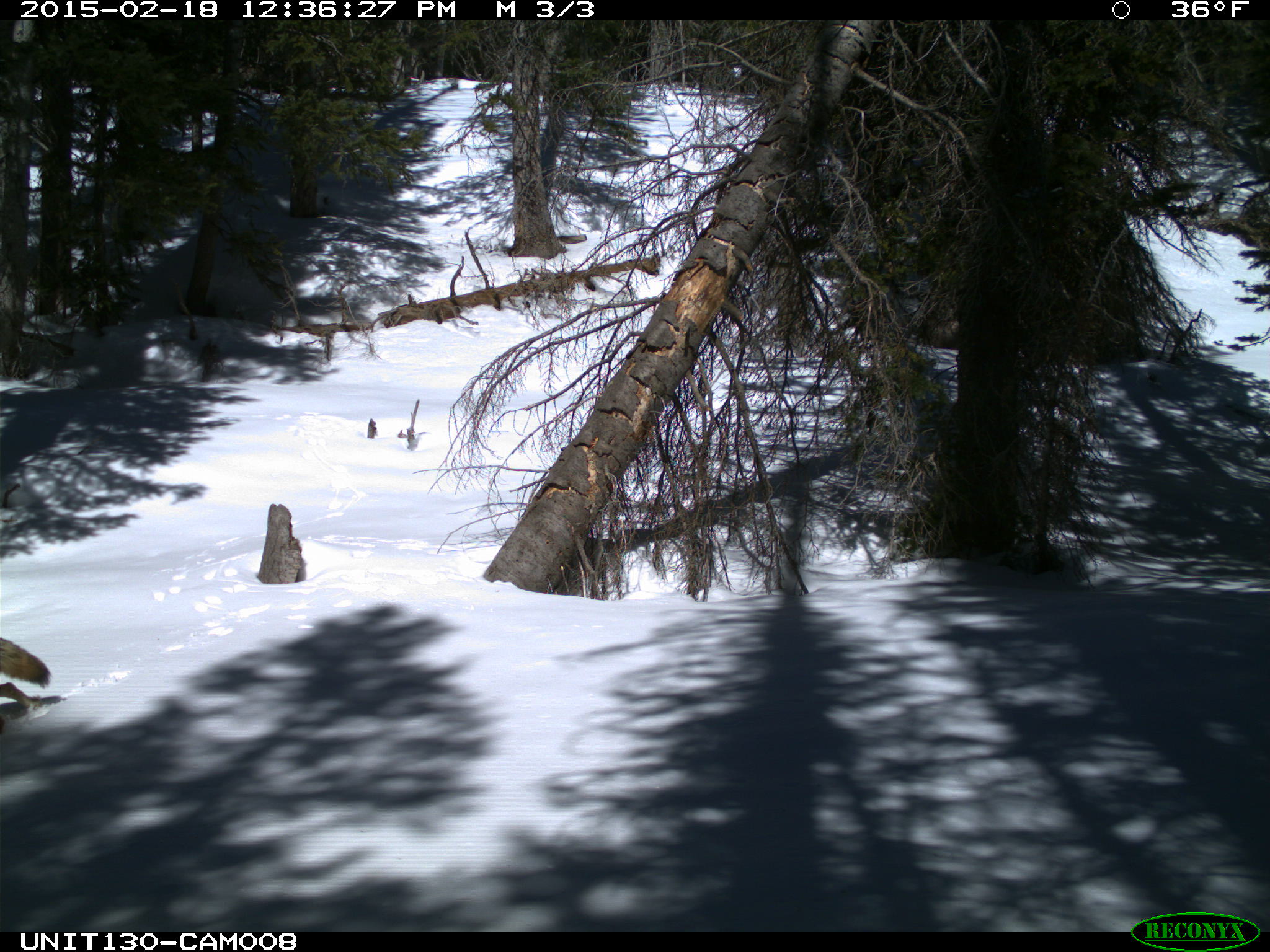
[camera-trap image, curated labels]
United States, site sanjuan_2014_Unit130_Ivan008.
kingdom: Animalia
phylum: Chordata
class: Mammalia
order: Carnivora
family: Canidae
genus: Canis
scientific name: Canis latrans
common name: coyote